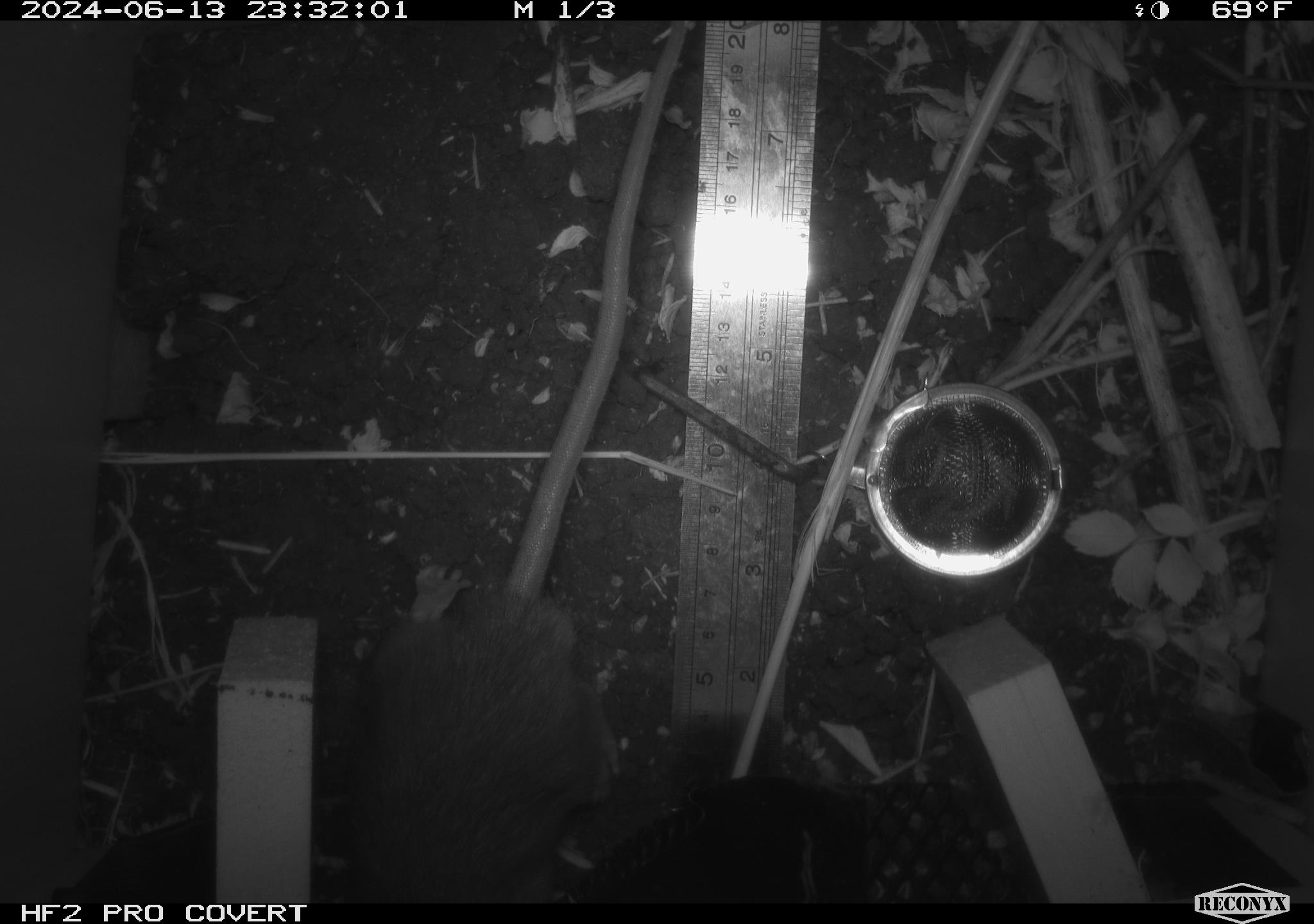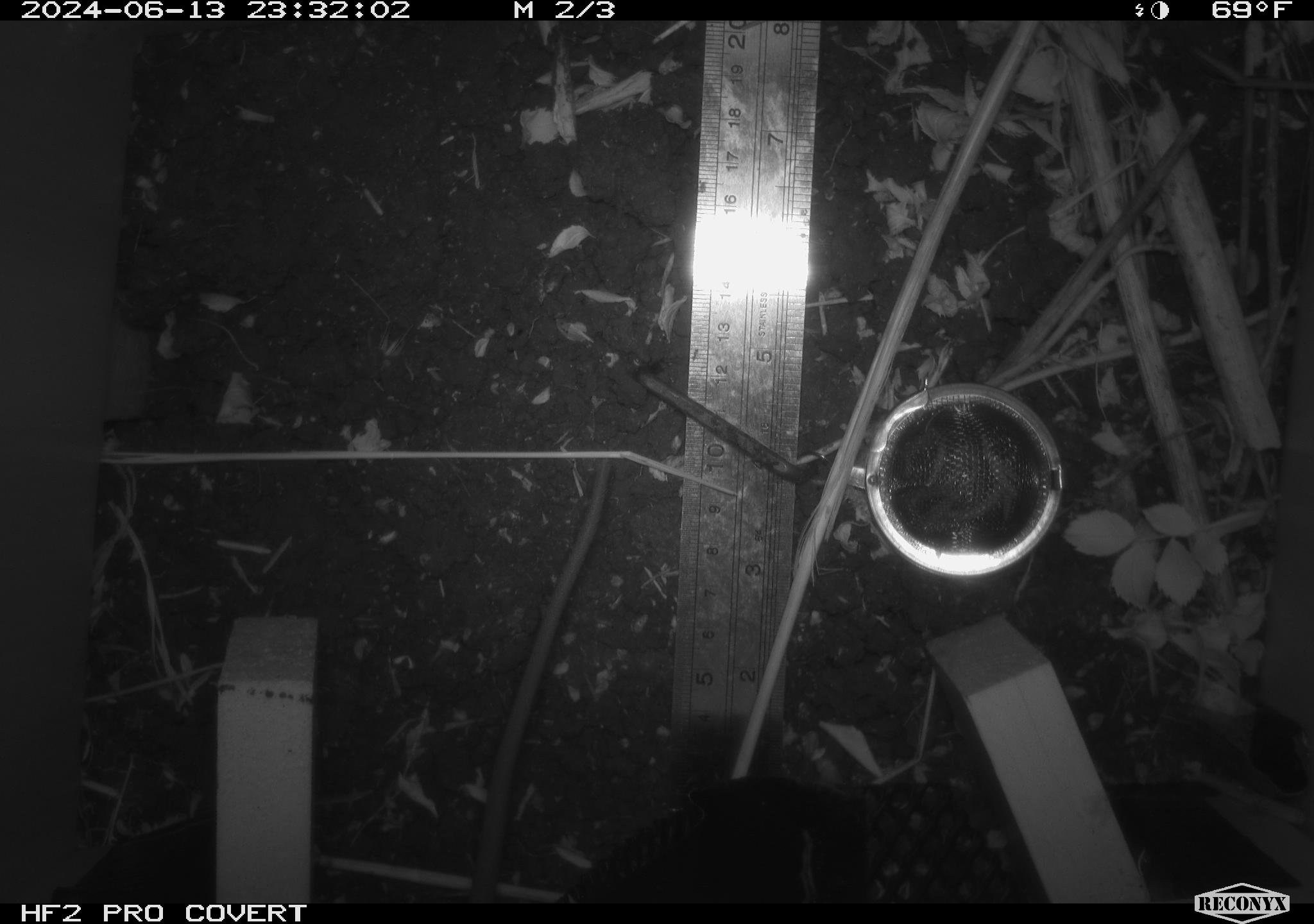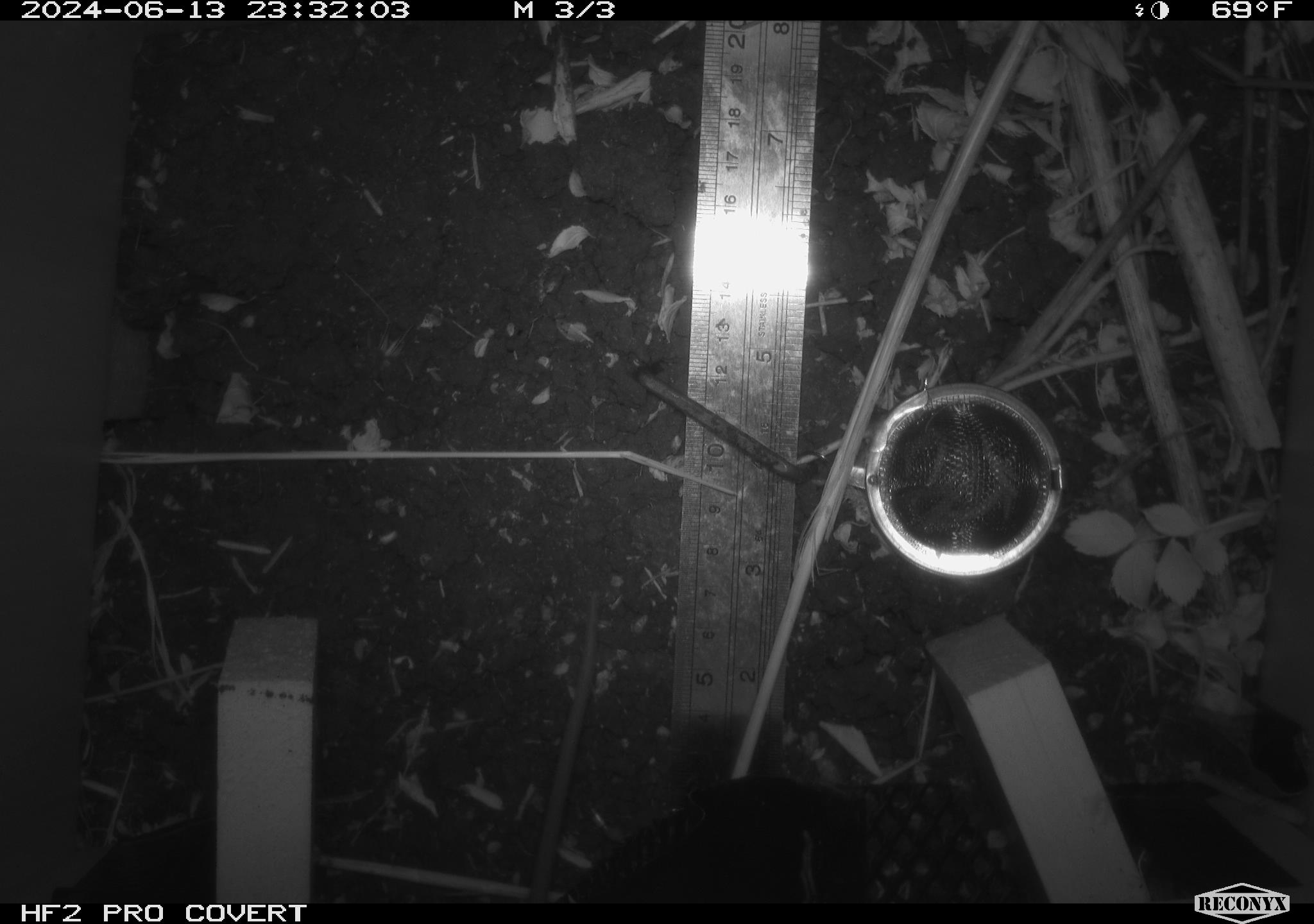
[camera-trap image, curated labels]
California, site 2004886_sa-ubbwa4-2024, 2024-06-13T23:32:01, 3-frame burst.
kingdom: Animalia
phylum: Chordata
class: Mammalia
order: Rodentia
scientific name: Rodentia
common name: woodrat or rat or mouse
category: woodrat or rat or mouse species